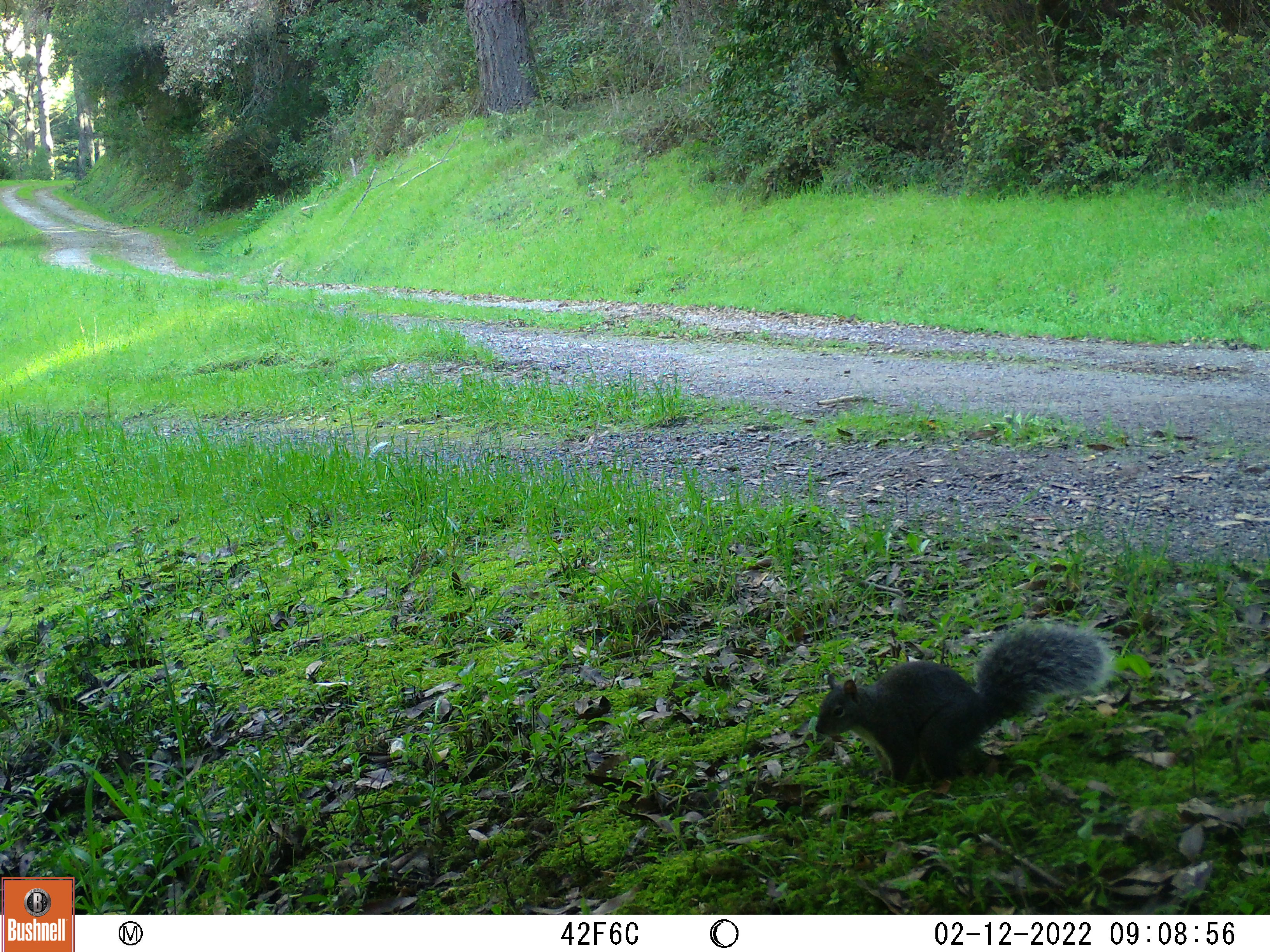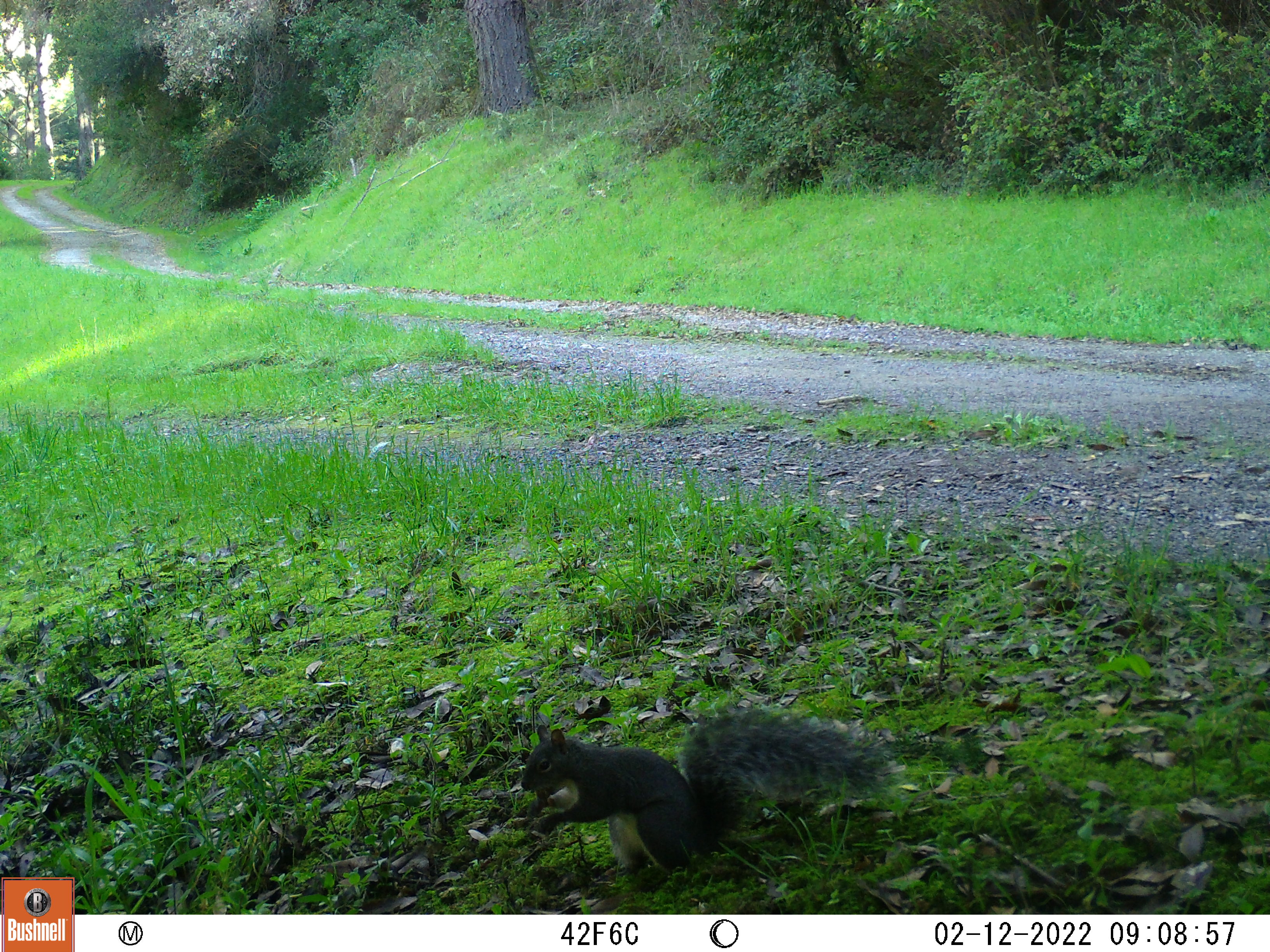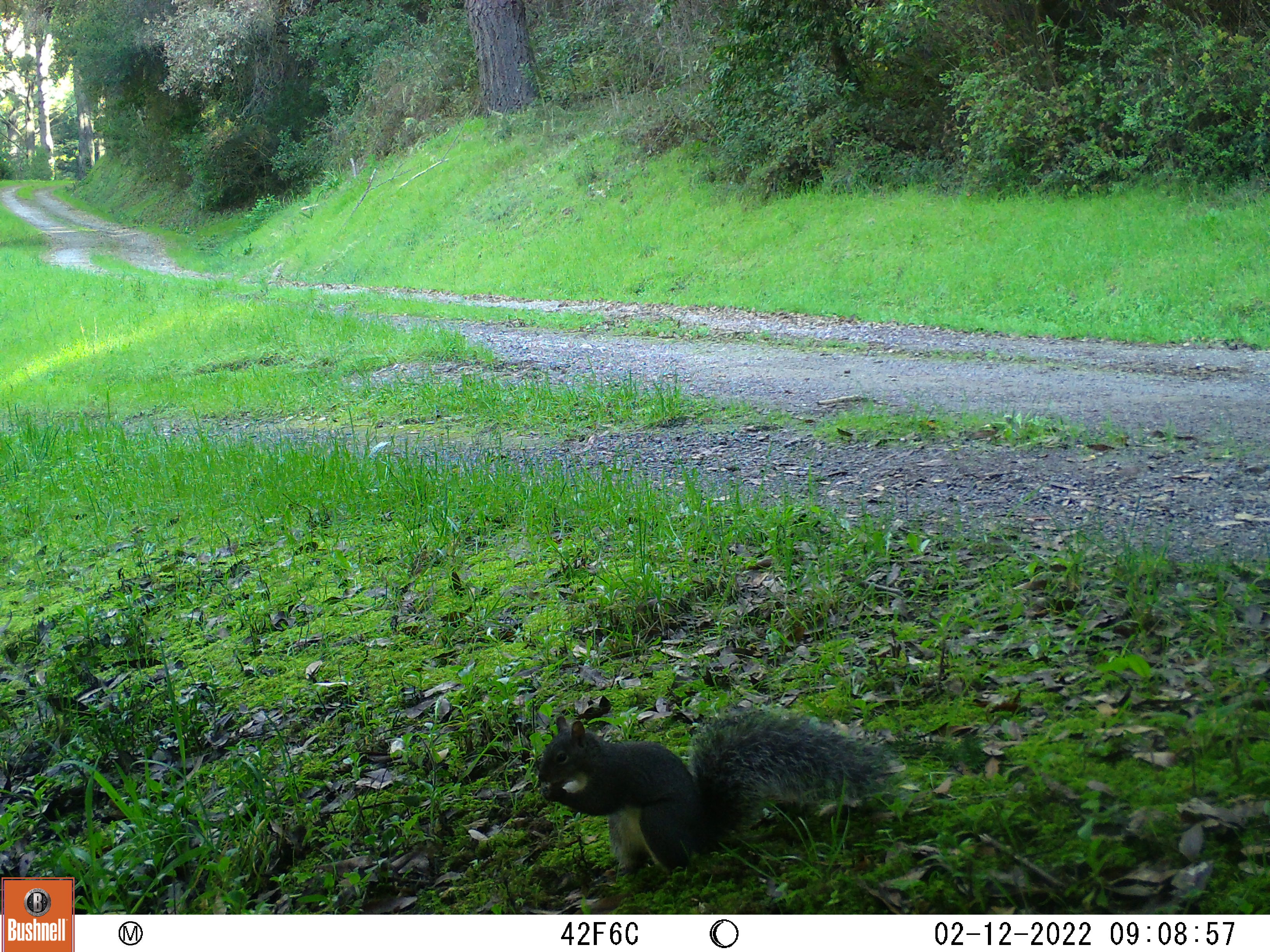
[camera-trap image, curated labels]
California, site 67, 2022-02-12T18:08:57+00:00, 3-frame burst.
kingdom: Animalia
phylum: Chordata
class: Mammalia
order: Rodentia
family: Sciuridae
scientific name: Sciuridae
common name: squirrel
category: unknown squirrel